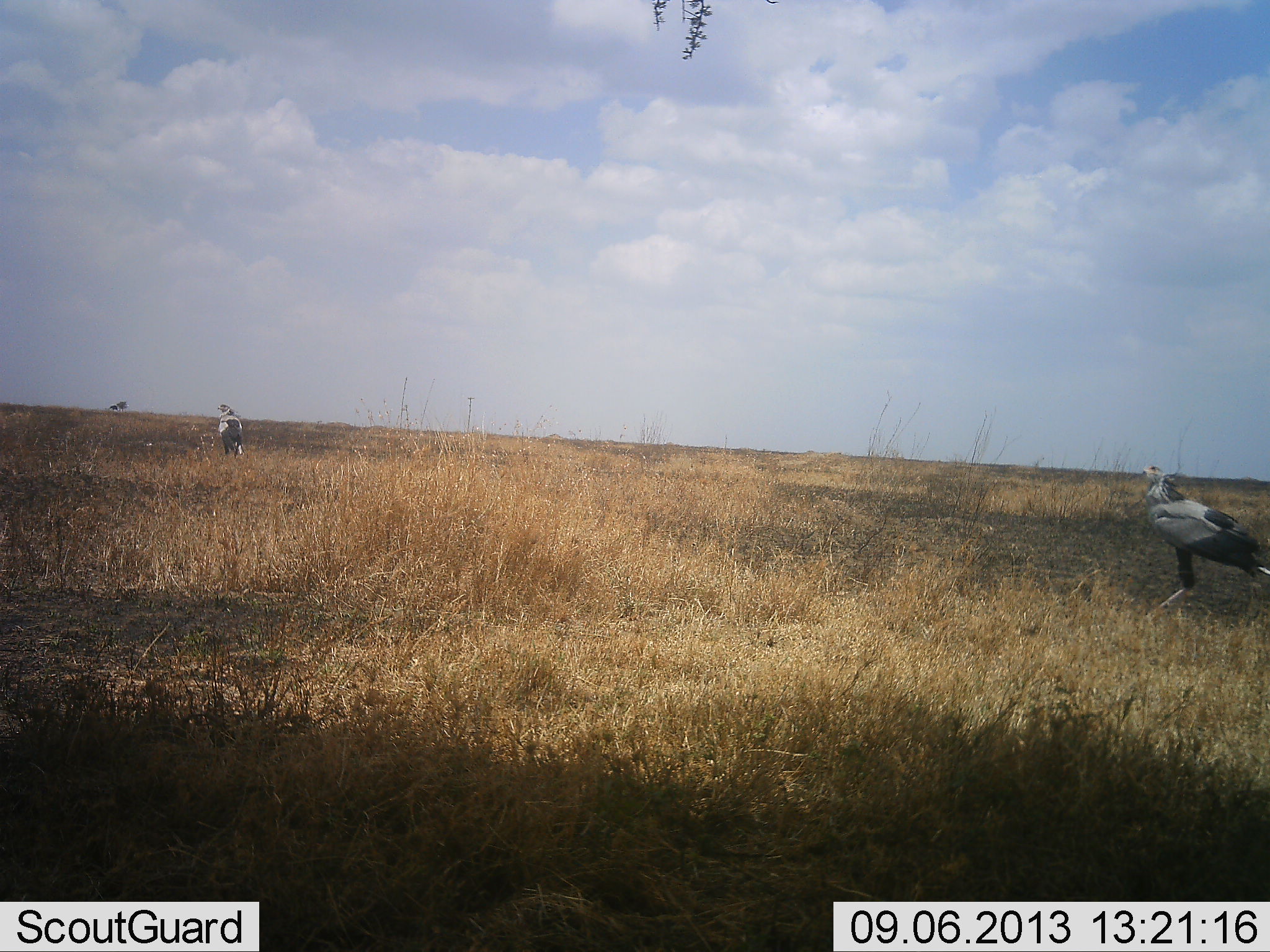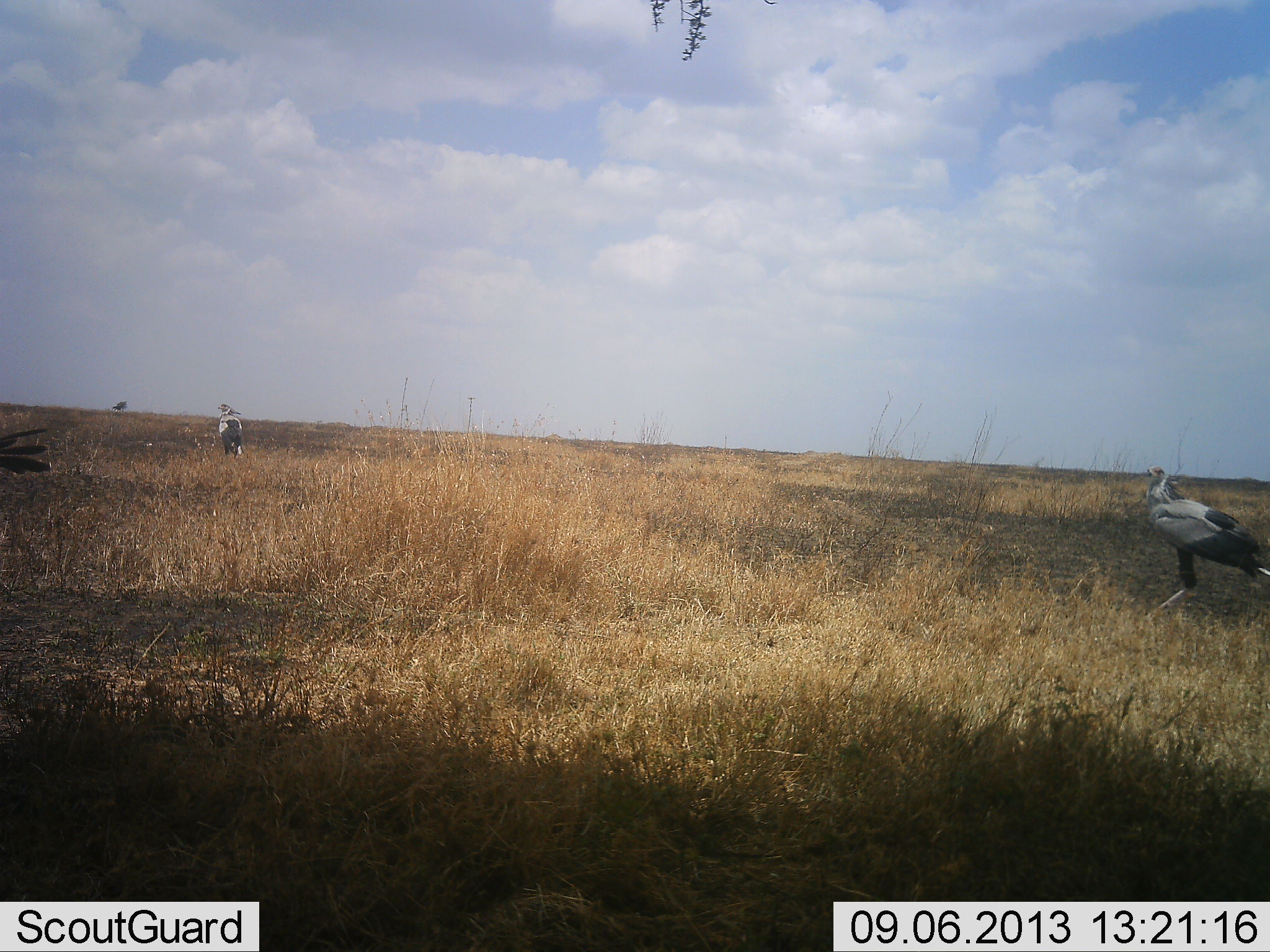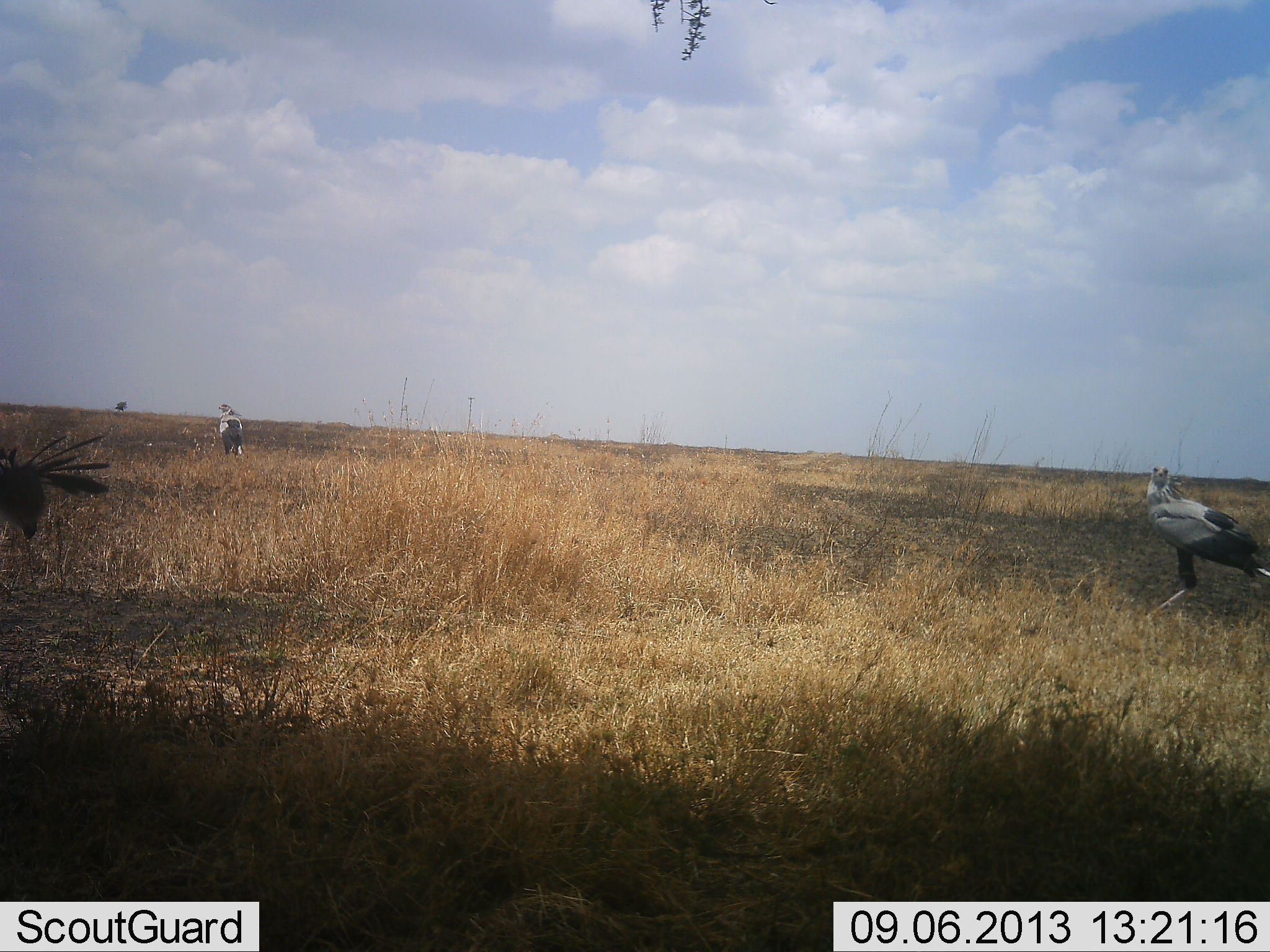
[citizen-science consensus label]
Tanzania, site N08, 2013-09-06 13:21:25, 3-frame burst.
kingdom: Animalia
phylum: Chordata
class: Aves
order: Accipitriformes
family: Sagittariidae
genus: Sagittarius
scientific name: Sagittarius serpentarius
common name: secretary bird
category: secretarybird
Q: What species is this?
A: Secretarybird (secretary bird) (Sagittarius serpentarius).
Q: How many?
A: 3.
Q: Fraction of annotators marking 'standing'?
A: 95%.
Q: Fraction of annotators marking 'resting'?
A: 5%.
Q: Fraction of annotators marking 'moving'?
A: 52%.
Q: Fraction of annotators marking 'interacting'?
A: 0%.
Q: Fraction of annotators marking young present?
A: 0%.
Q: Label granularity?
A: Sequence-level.